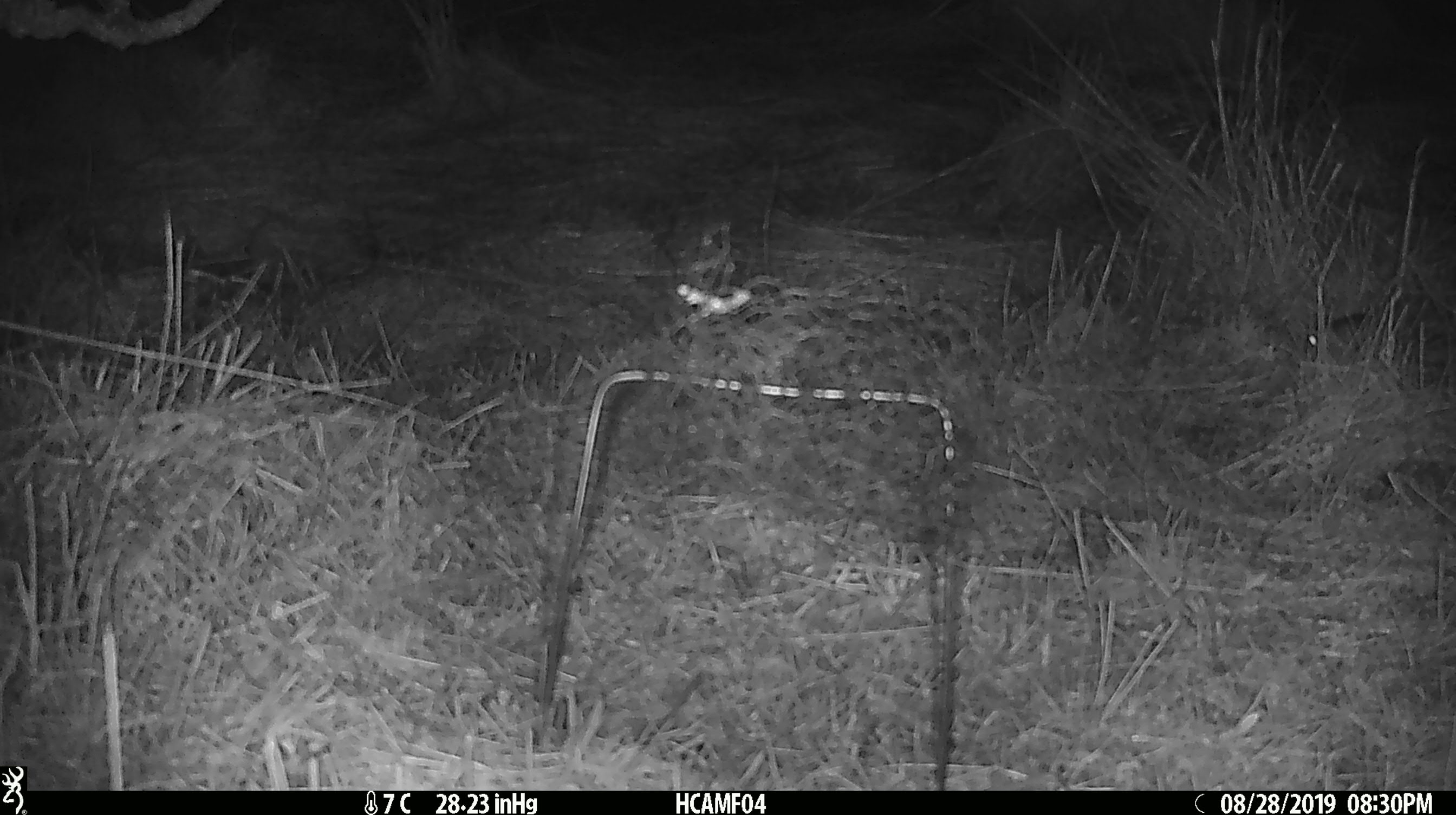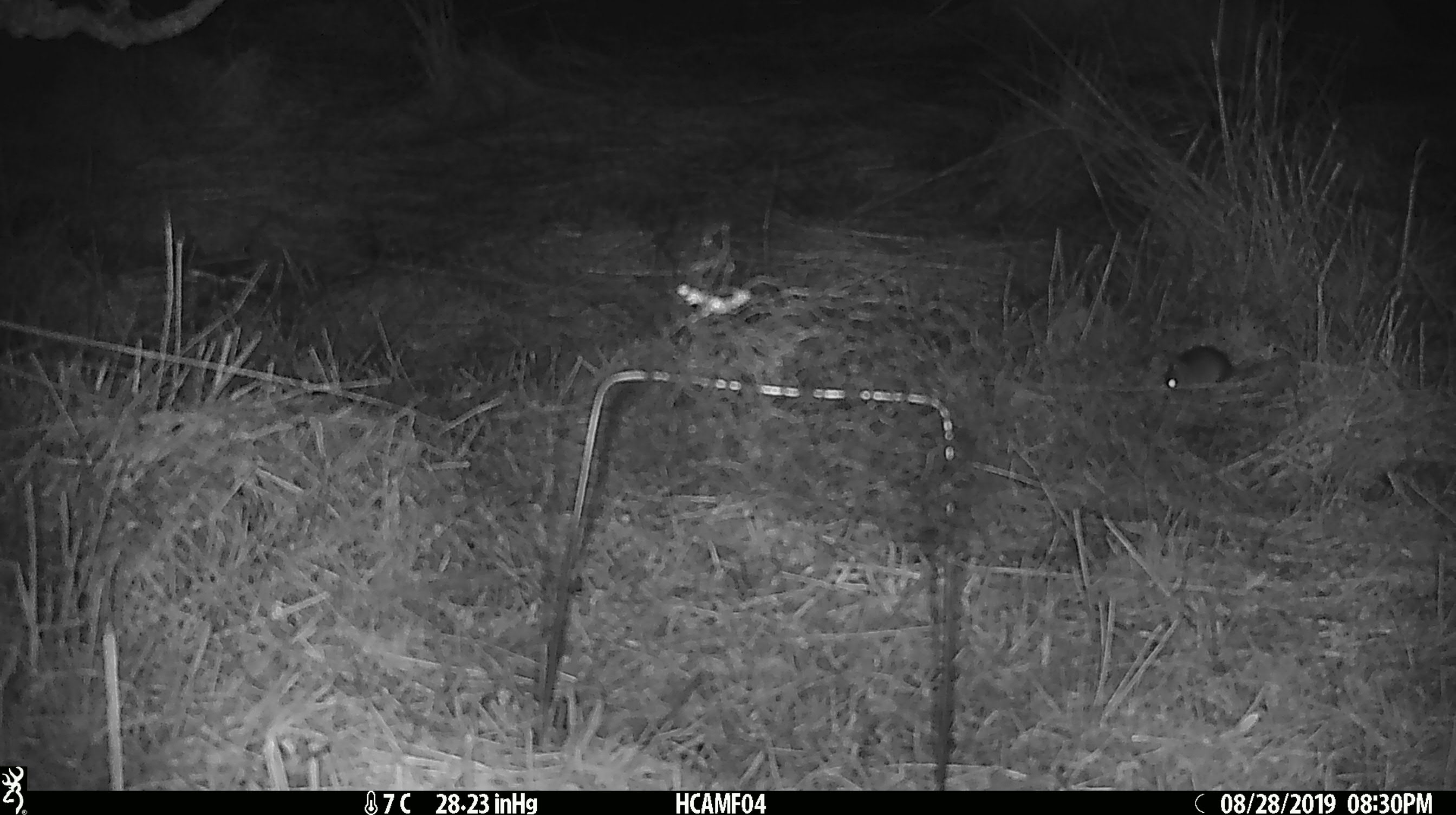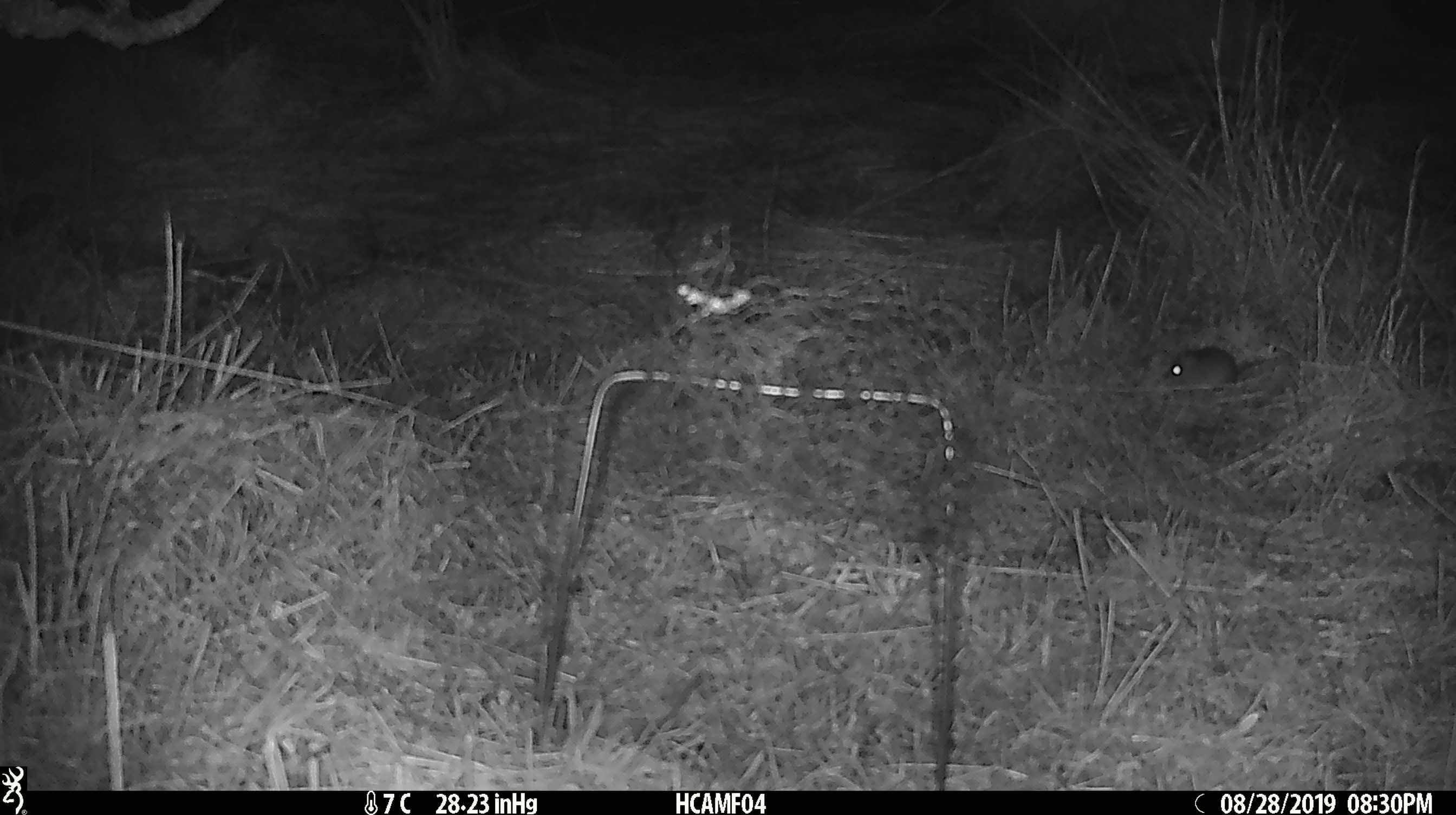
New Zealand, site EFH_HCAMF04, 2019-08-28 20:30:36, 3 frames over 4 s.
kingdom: Animalia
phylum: Chordata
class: Mammalia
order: Rodentia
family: Muridae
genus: Mus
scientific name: Mus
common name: mouse